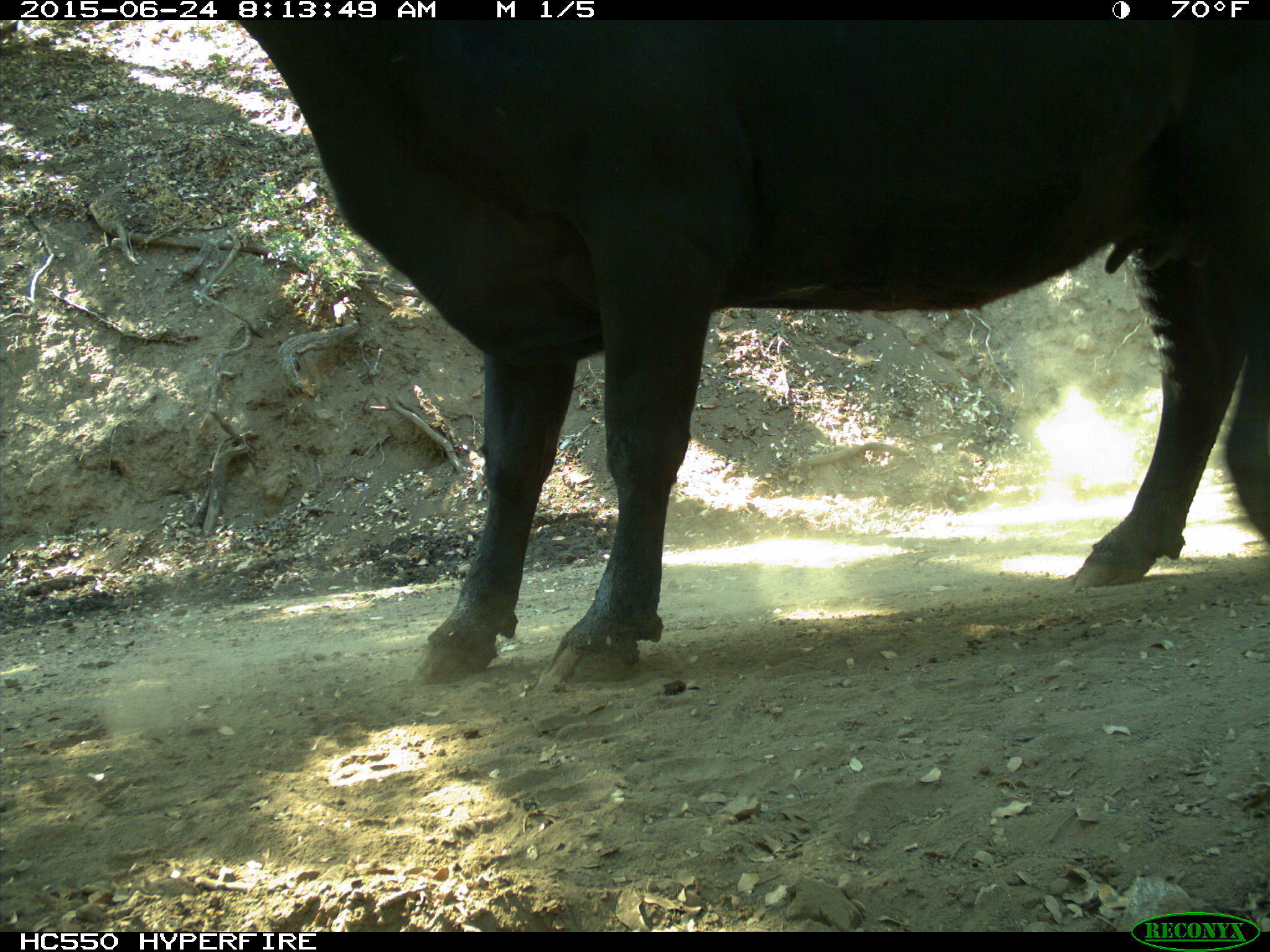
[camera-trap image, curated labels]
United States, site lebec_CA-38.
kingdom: Animalia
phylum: Chordata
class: Mammalia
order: Artiodactyla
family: Bovidae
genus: Bos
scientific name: Bos taurus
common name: domestic cow